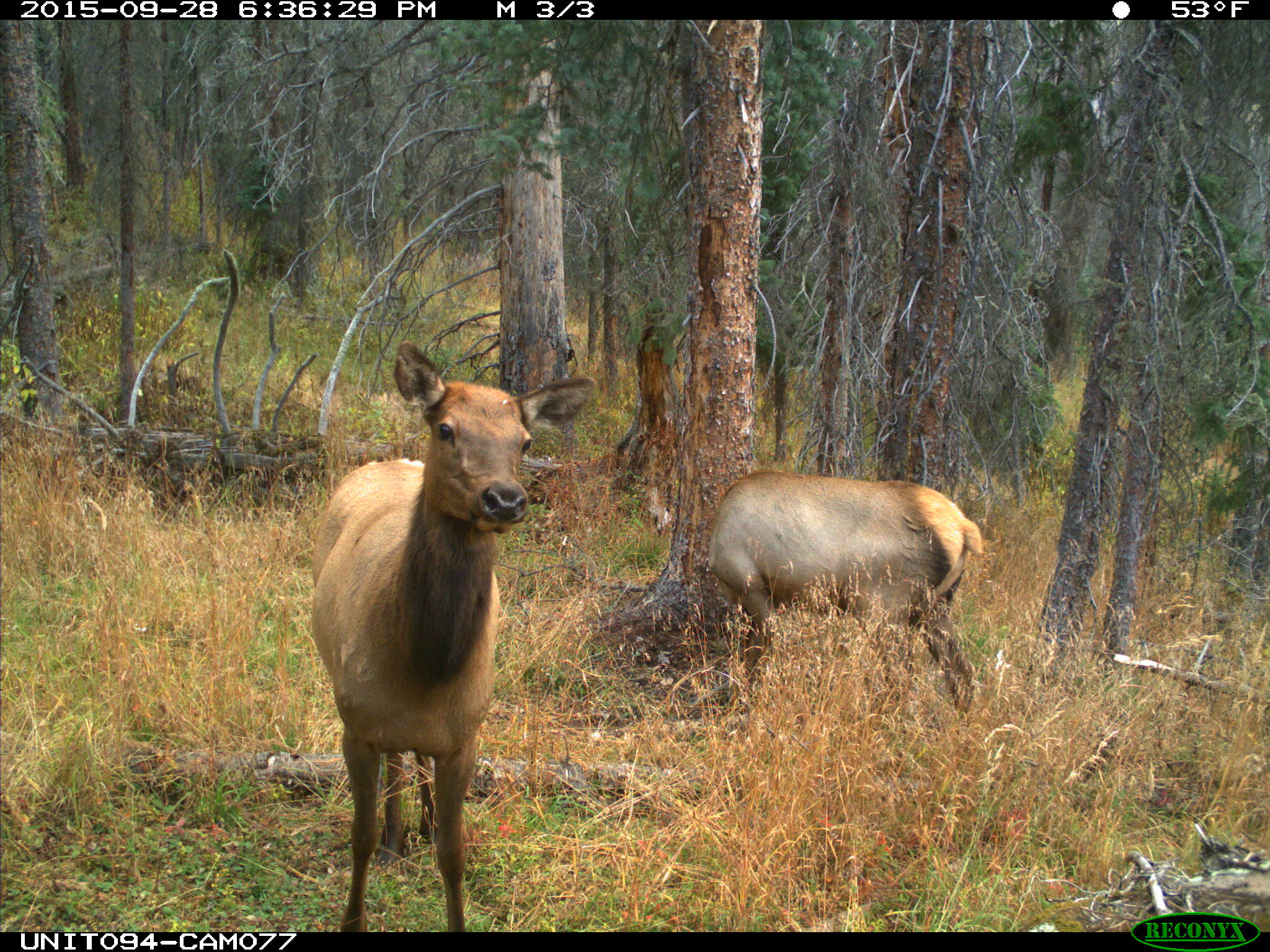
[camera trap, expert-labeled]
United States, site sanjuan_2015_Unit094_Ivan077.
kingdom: Animalia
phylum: Chordata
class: Mammalia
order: Artiodactyla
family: Cervidae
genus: Cervus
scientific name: Cervus elaphus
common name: red deer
Cervus elaphus (red deer).